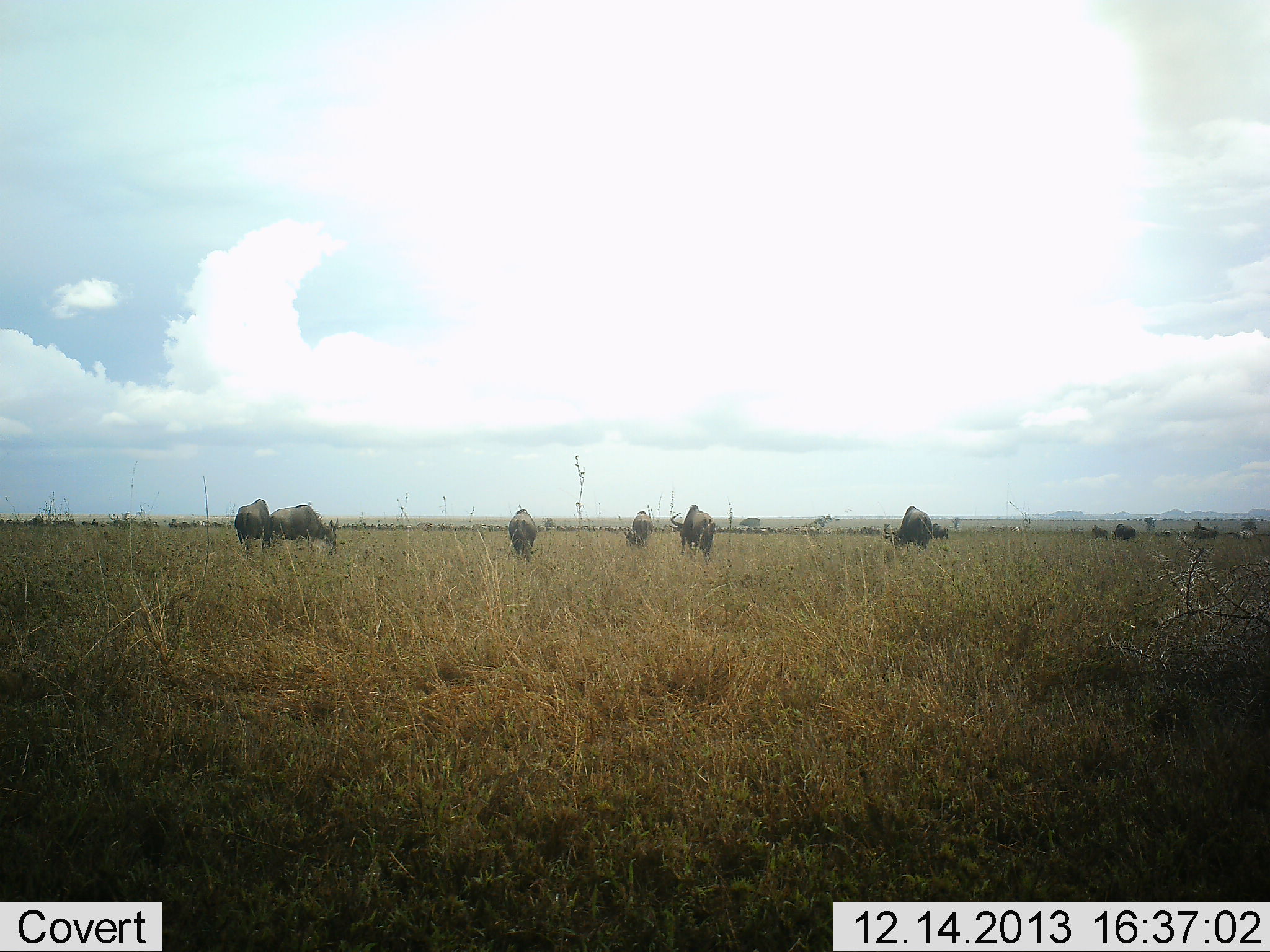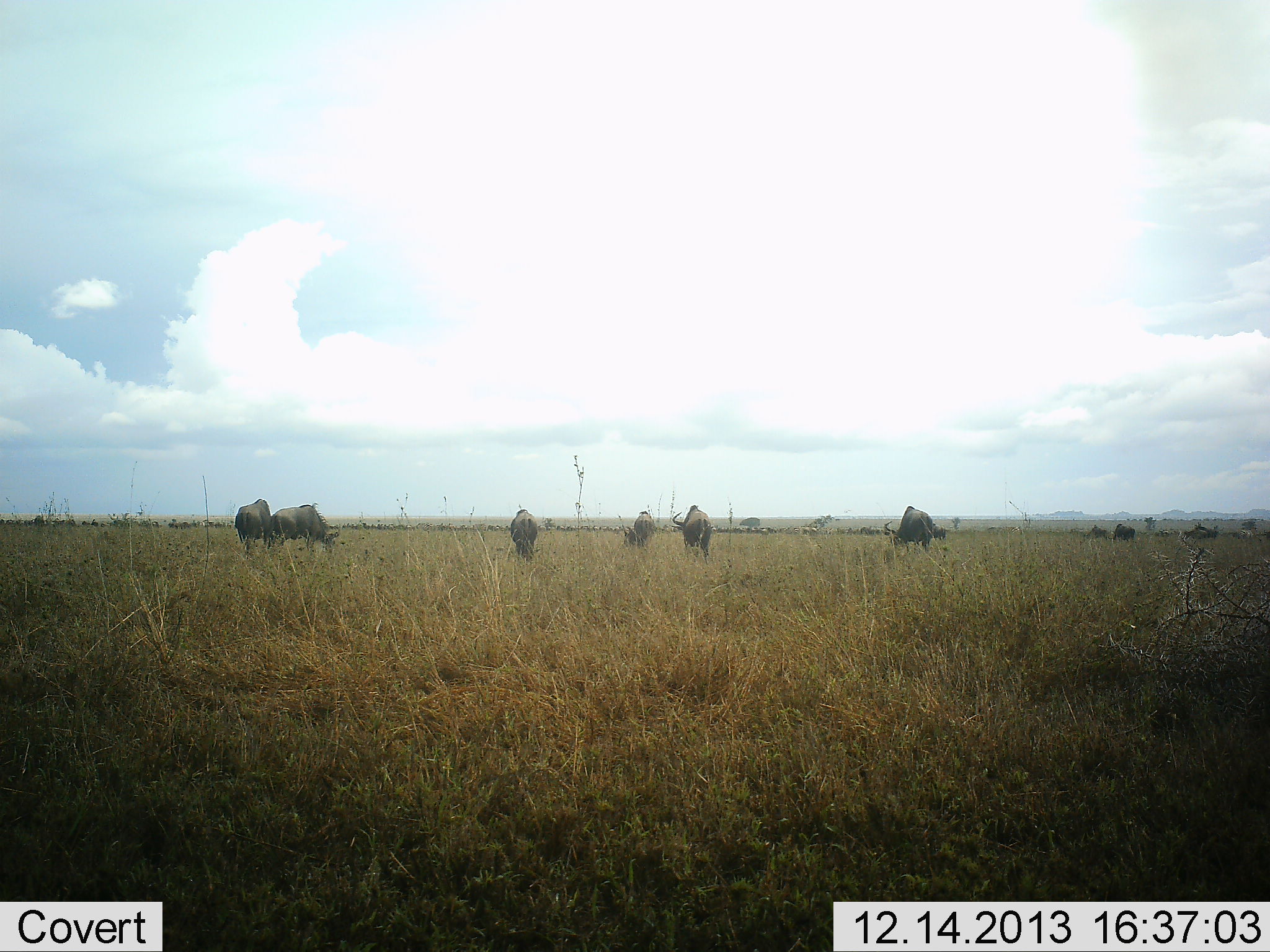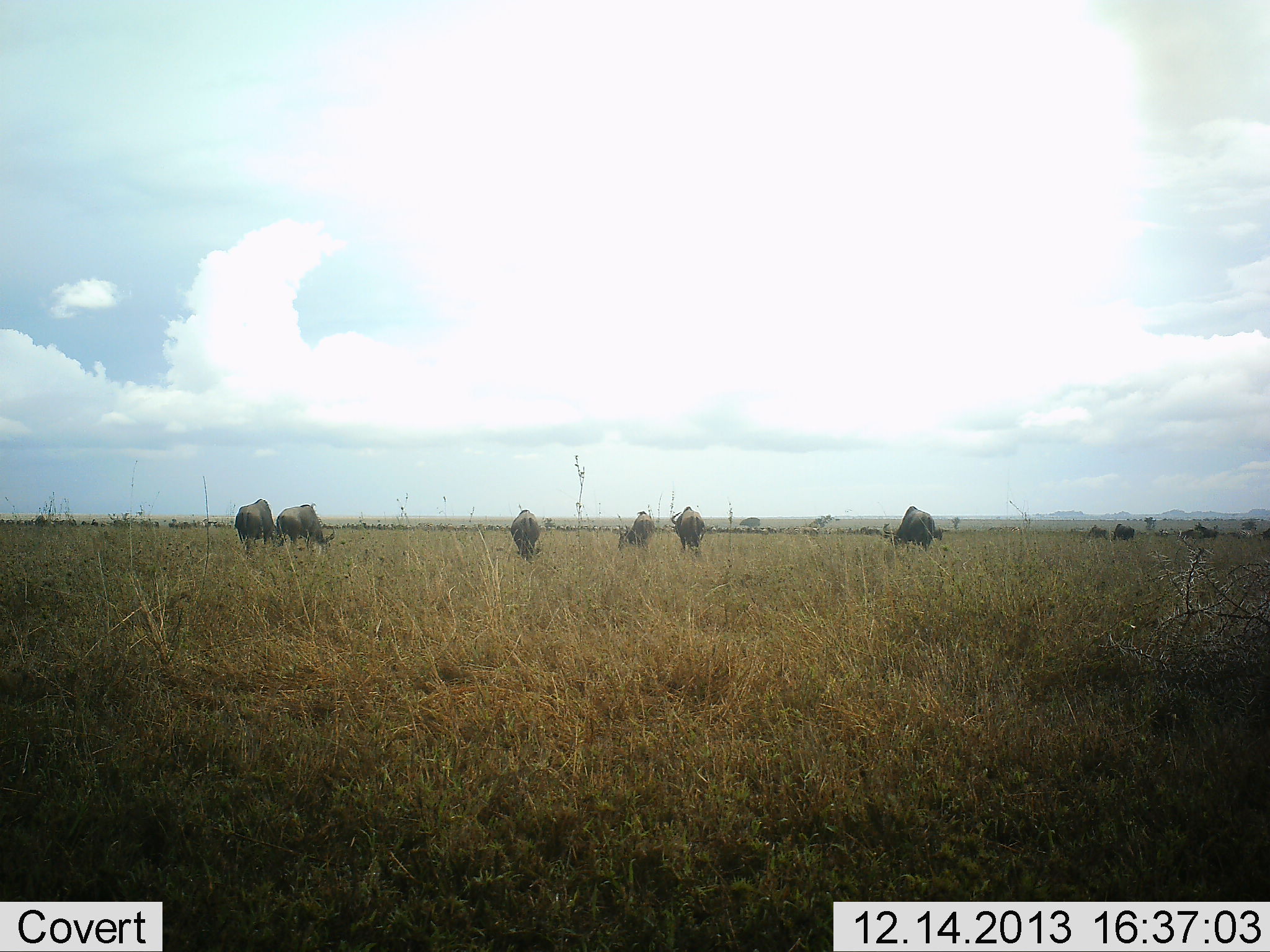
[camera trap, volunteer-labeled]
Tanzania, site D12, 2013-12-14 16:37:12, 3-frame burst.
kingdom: Animalia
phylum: Chordata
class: Mammalia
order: Artiodactyla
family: Bovidae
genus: Connochaetes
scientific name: Connochaetes taurinus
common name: blue wildebeest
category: wildebeest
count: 9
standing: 60%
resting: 0%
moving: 10%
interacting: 0%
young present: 0%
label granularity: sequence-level